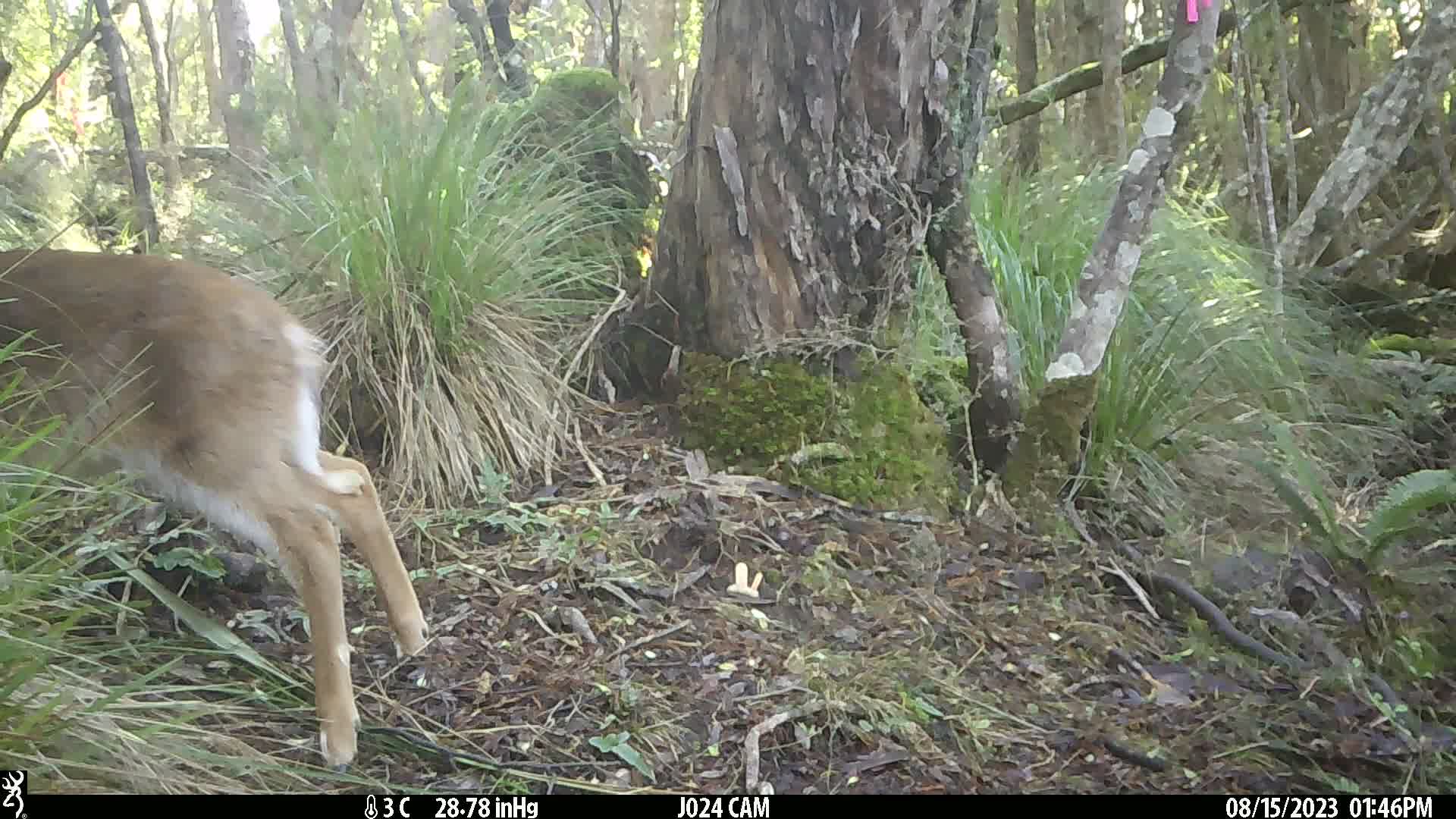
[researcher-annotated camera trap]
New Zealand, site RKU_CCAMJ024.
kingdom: Animalia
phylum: Chordata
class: Mammalia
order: Artiodactyla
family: Cervidae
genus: Odocoileus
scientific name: Odocoileus virginianus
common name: white-tailed deer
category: white tailed deer